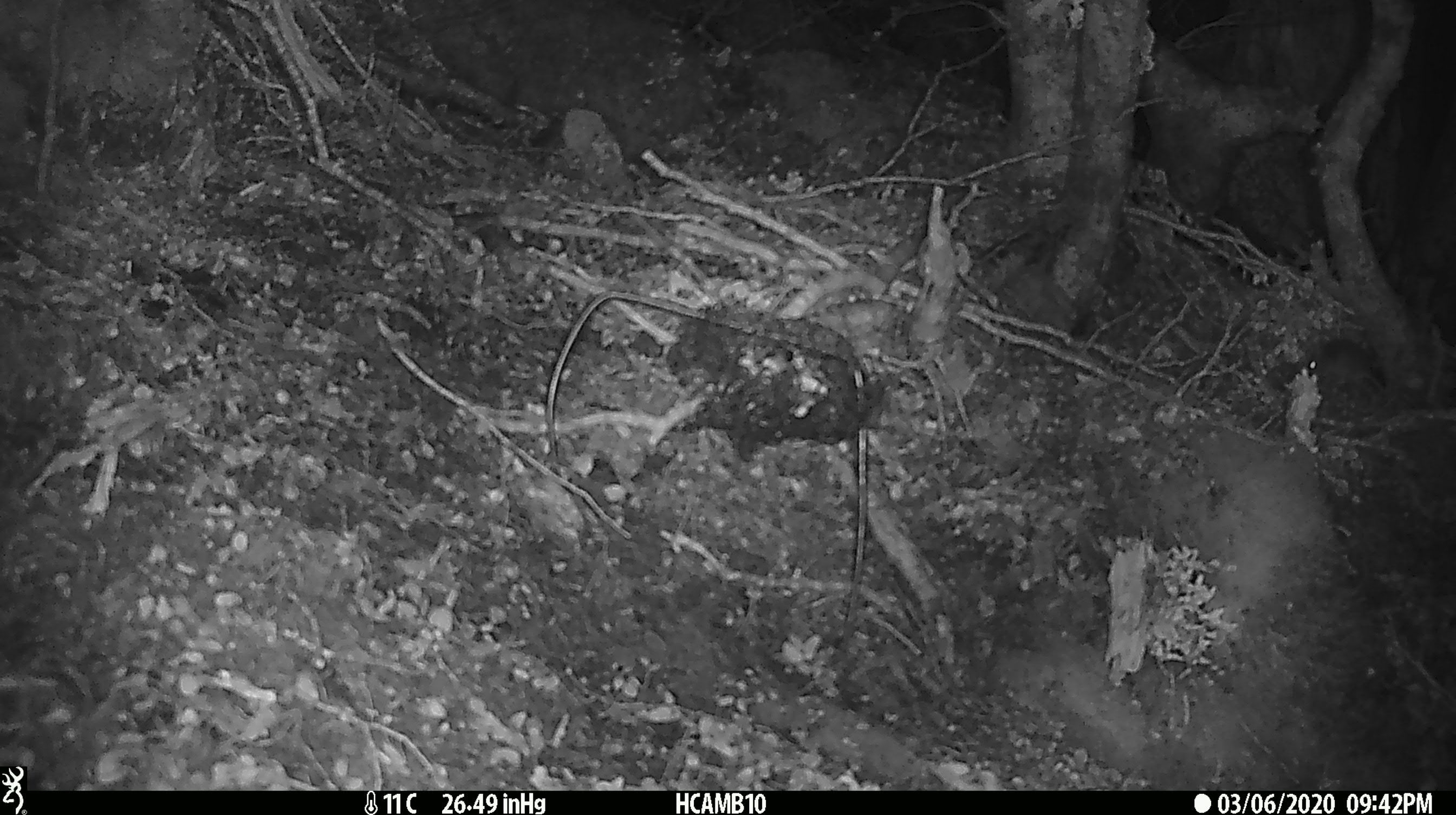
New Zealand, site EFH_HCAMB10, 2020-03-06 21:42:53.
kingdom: Animalia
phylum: Chordata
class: Mammalia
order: Rodentia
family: Muridae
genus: Mus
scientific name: Mus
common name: mouse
Mouse (Mus).